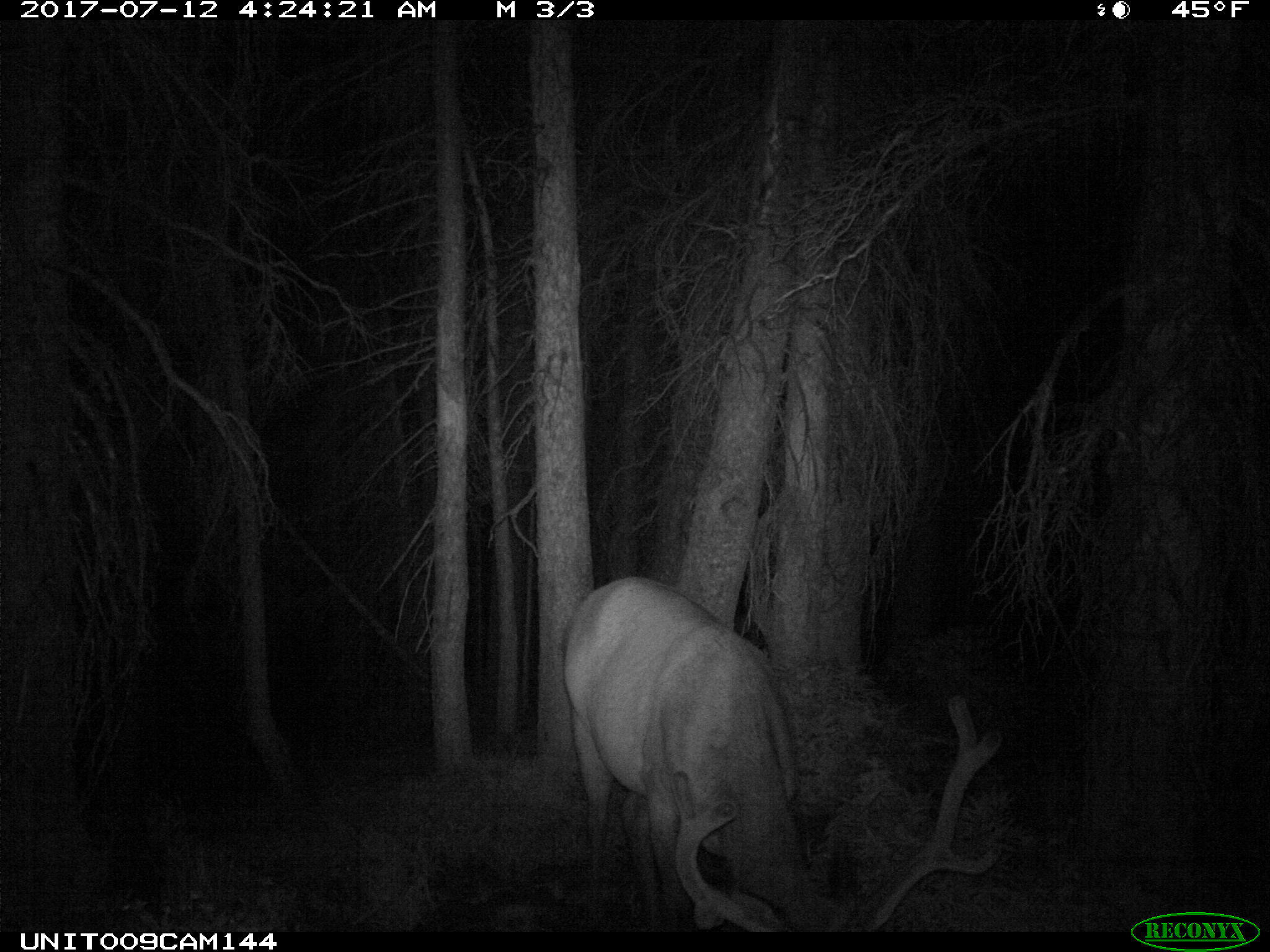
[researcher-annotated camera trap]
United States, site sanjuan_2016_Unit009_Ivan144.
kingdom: Animalia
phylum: Chordata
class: Mammalia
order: Artiodactyla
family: Cervidae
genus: Cervus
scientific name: Cervus elaphus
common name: red deer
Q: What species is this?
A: Cervus elaphus (red deer).